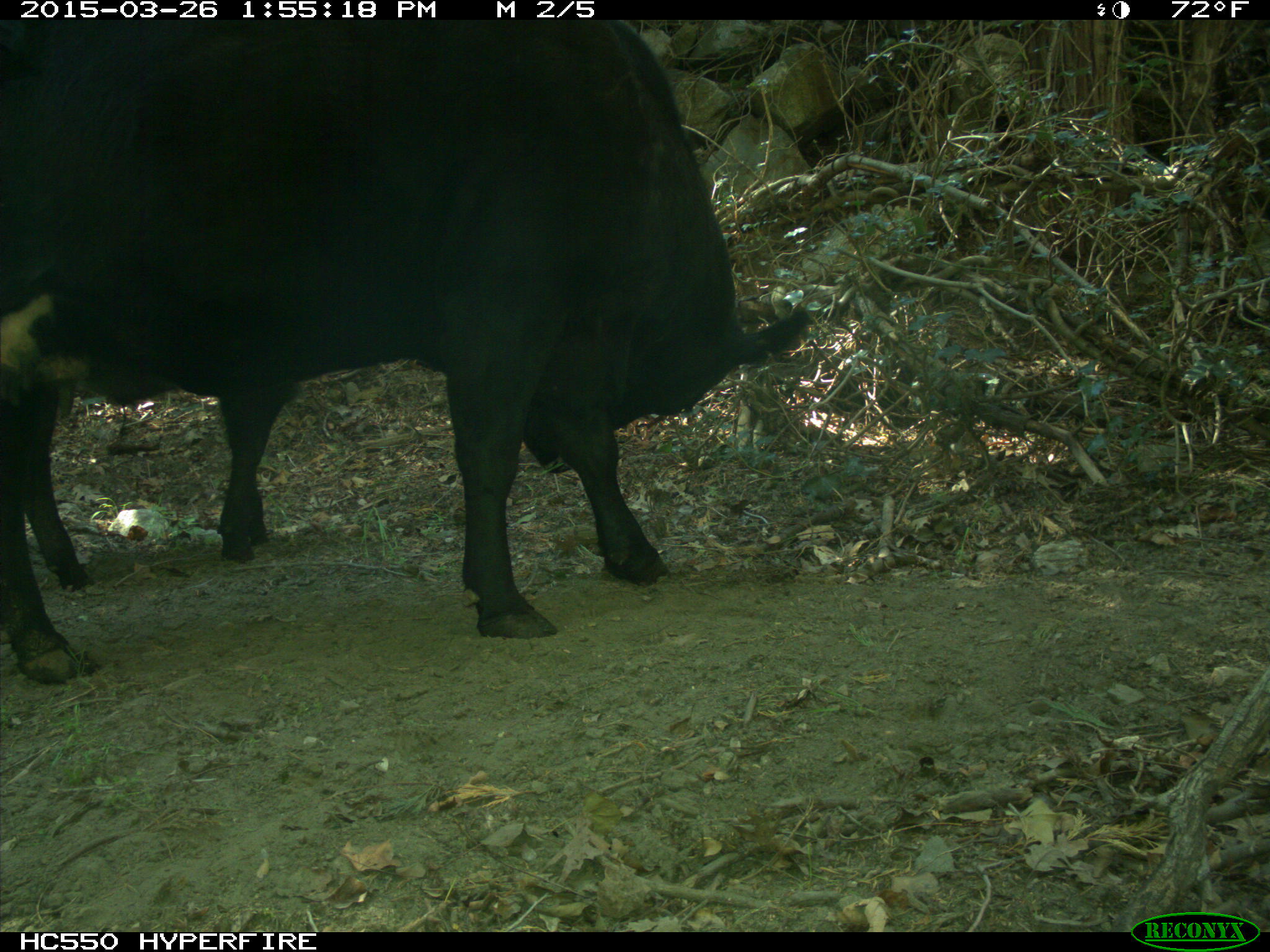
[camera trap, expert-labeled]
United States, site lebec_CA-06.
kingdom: Animalia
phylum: Chordata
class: Mammalia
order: Artiodactyla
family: Bovidae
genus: Bos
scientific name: Bos taurus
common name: domestic cow